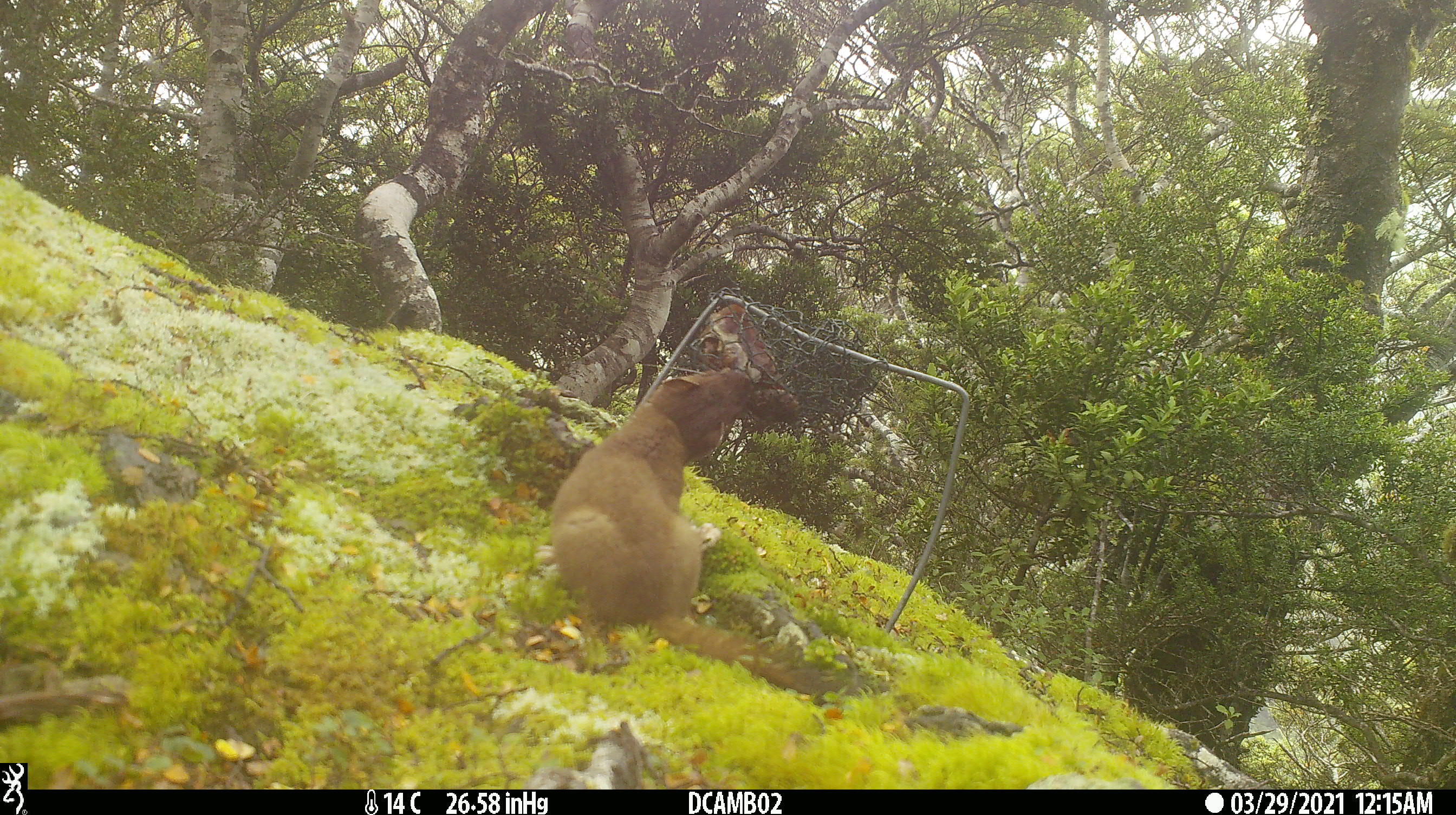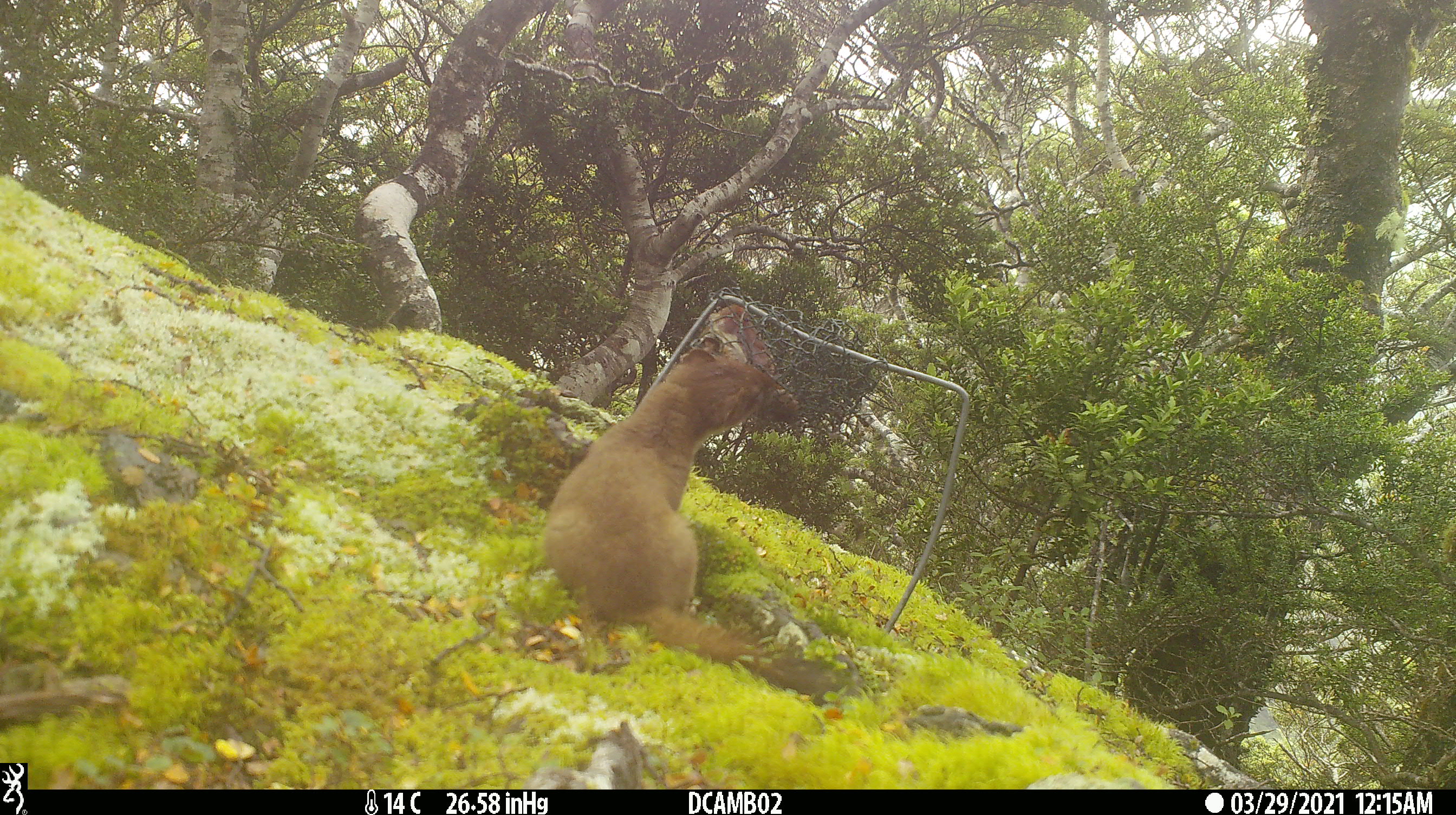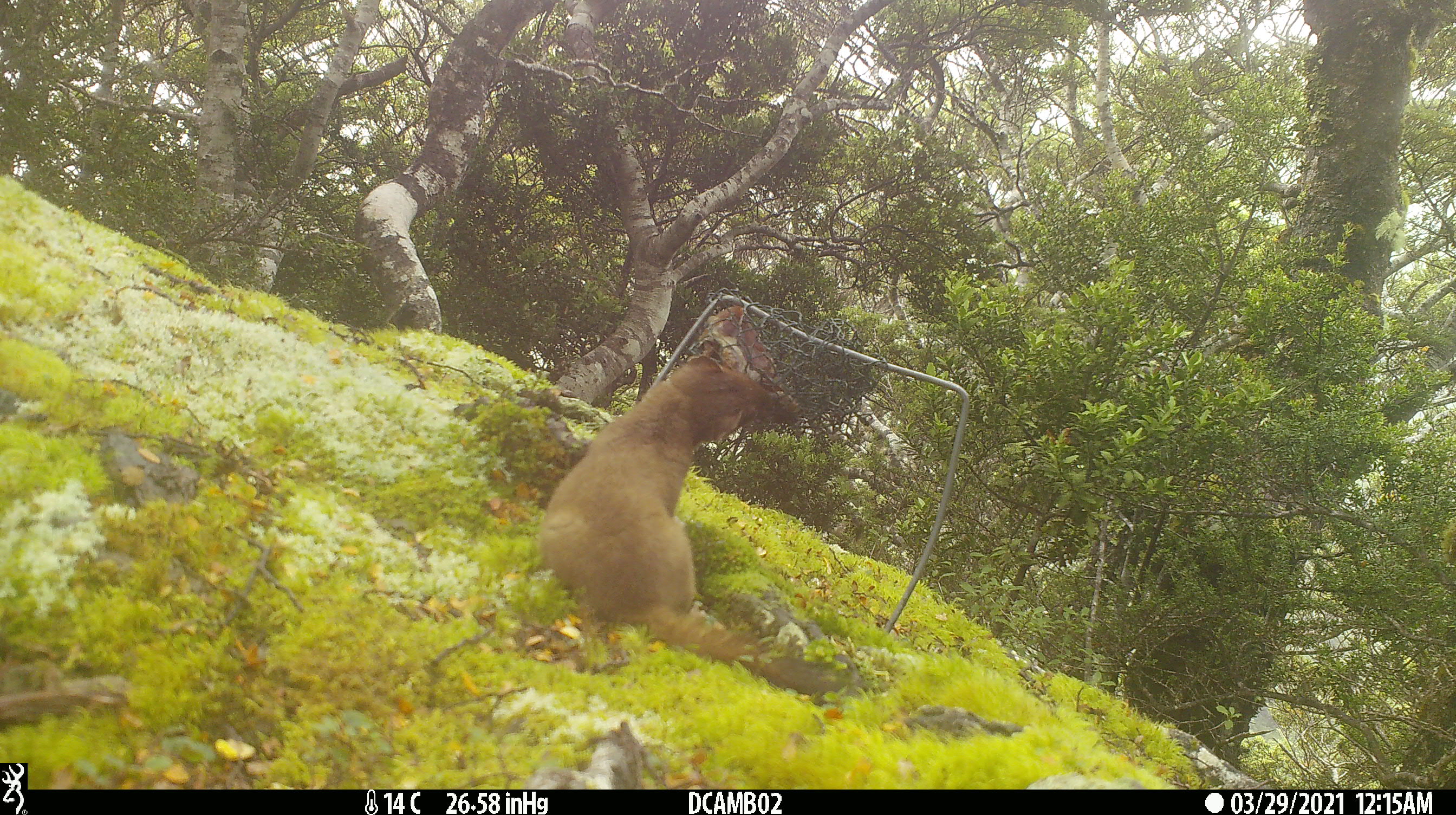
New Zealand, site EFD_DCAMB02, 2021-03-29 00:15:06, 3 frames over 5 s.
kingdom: Animalia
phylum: Chordata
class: Mammalia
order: Carnivora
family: Mustelidae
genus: Mustela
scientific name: Mustela erminea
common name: stoat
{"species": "stoat (Mustela erminea)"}